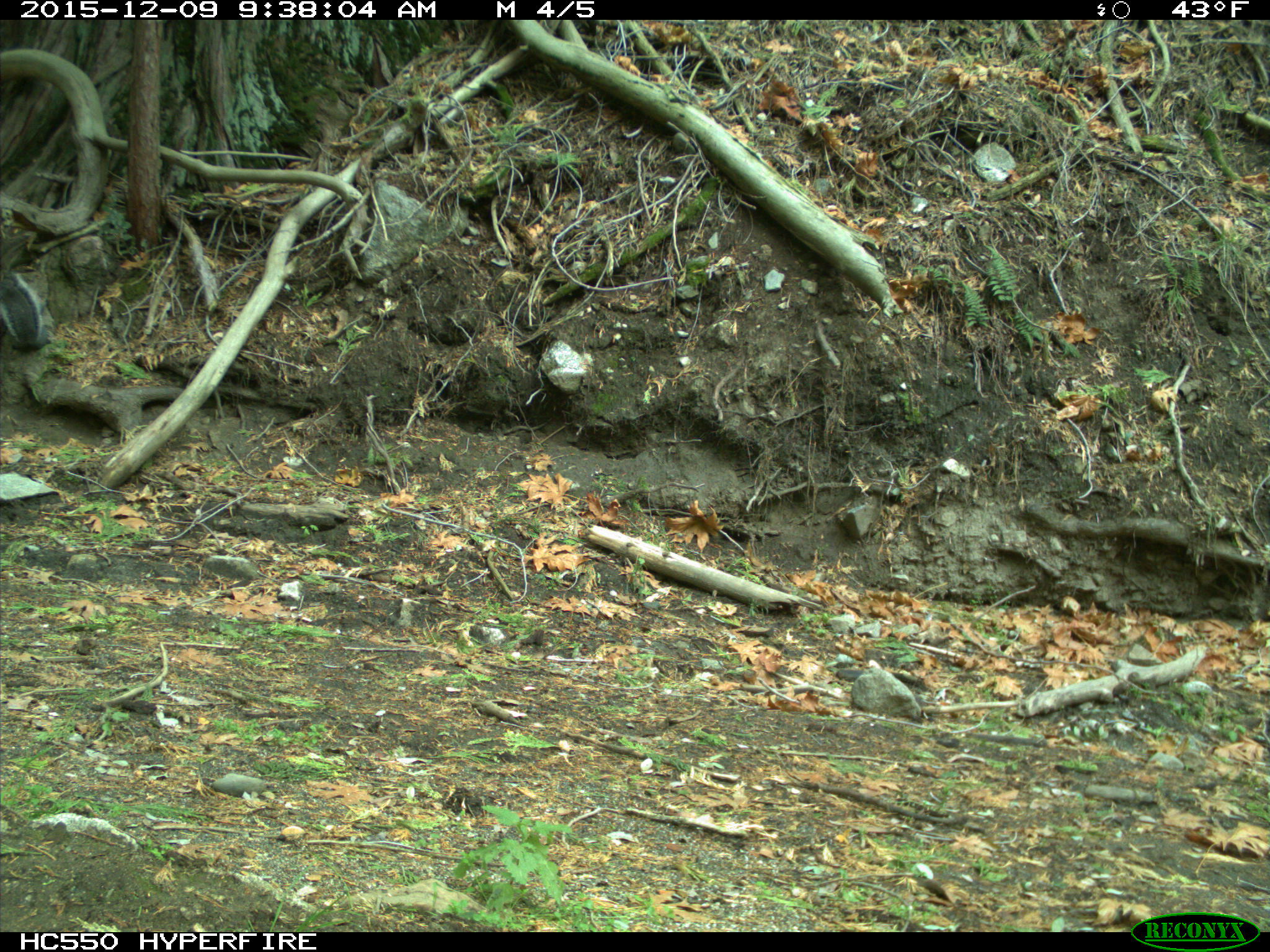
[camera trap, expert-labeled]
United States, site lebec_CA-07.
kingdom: Animalia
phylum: Chordata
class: Mammalia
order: Rodentia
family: Sciuridae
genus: Sciurus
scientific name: Sciurus carolinensis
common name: eastern gray squirrel